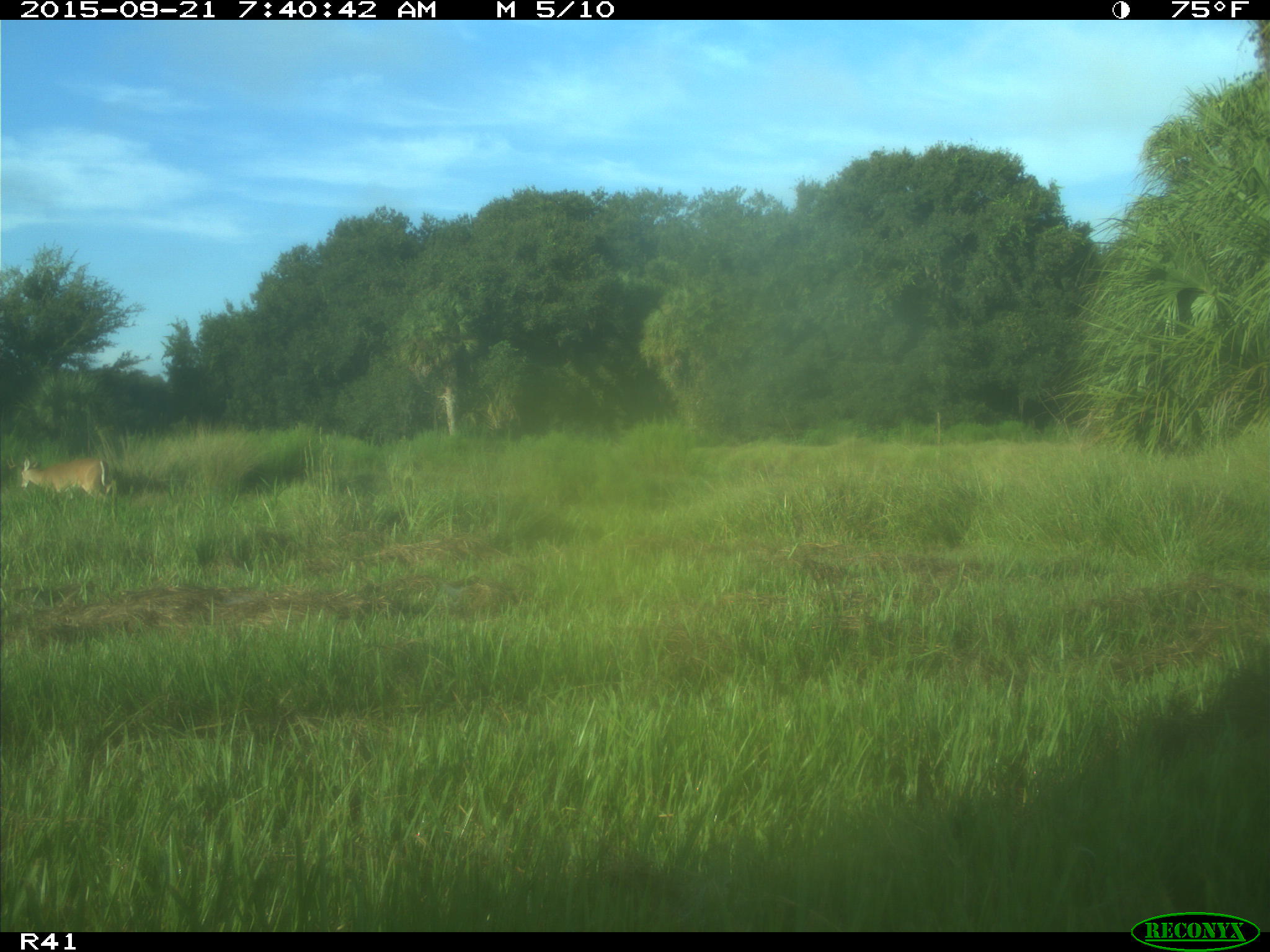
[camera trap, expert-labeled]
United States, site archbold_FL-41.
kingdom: Animalia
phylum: Chordata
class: Mammalia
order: Artiodactyla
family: Cervidae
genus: Odocoileus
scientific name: Odocoileus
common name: deer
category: unidentified deer